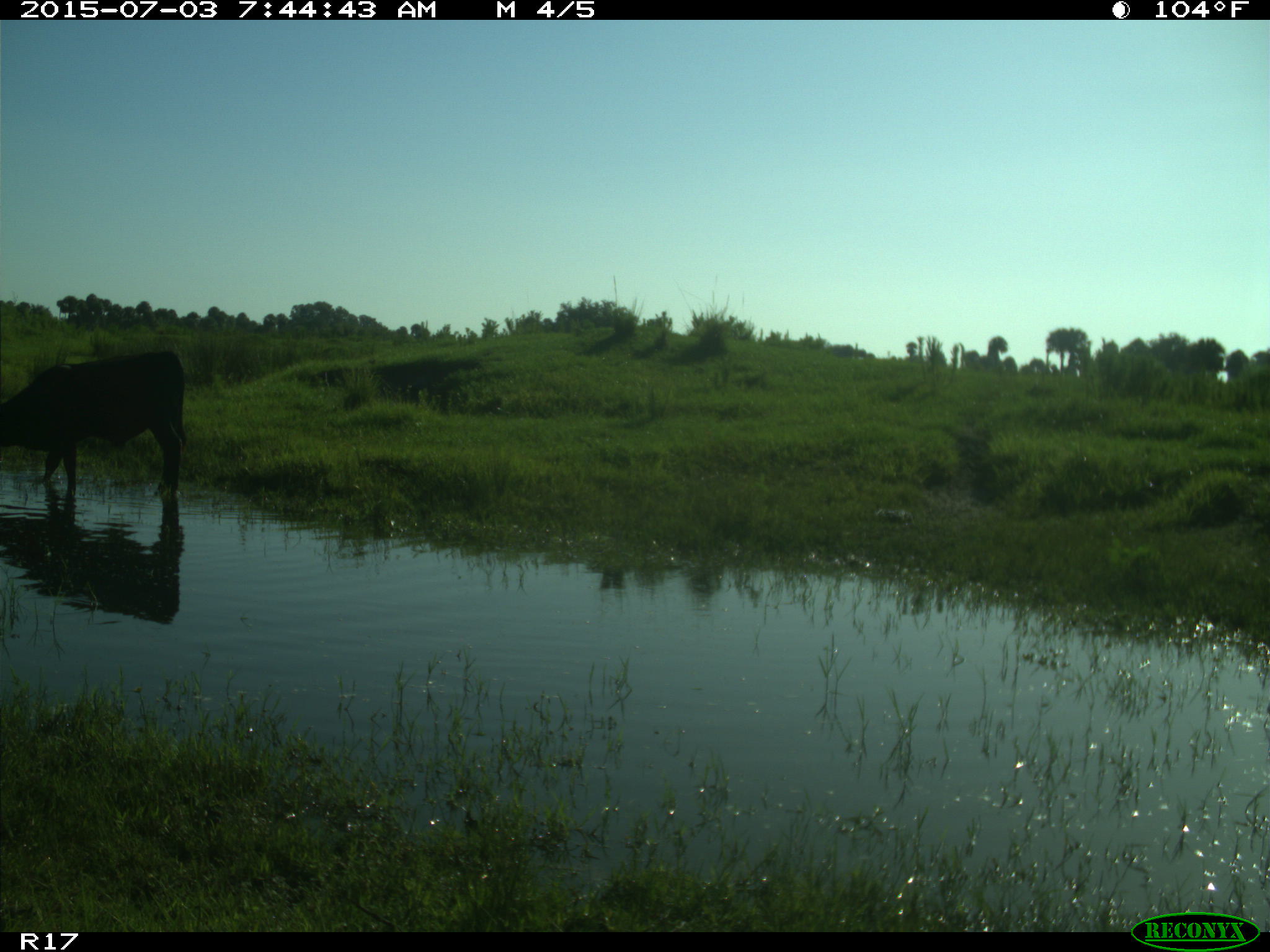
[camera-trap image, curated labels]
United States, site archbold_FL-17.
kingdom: Animalia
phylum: Chordata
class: Mammalia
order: Artiodactyla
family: Bovidae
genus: Bos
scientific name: Bos taurus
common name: domestic cow